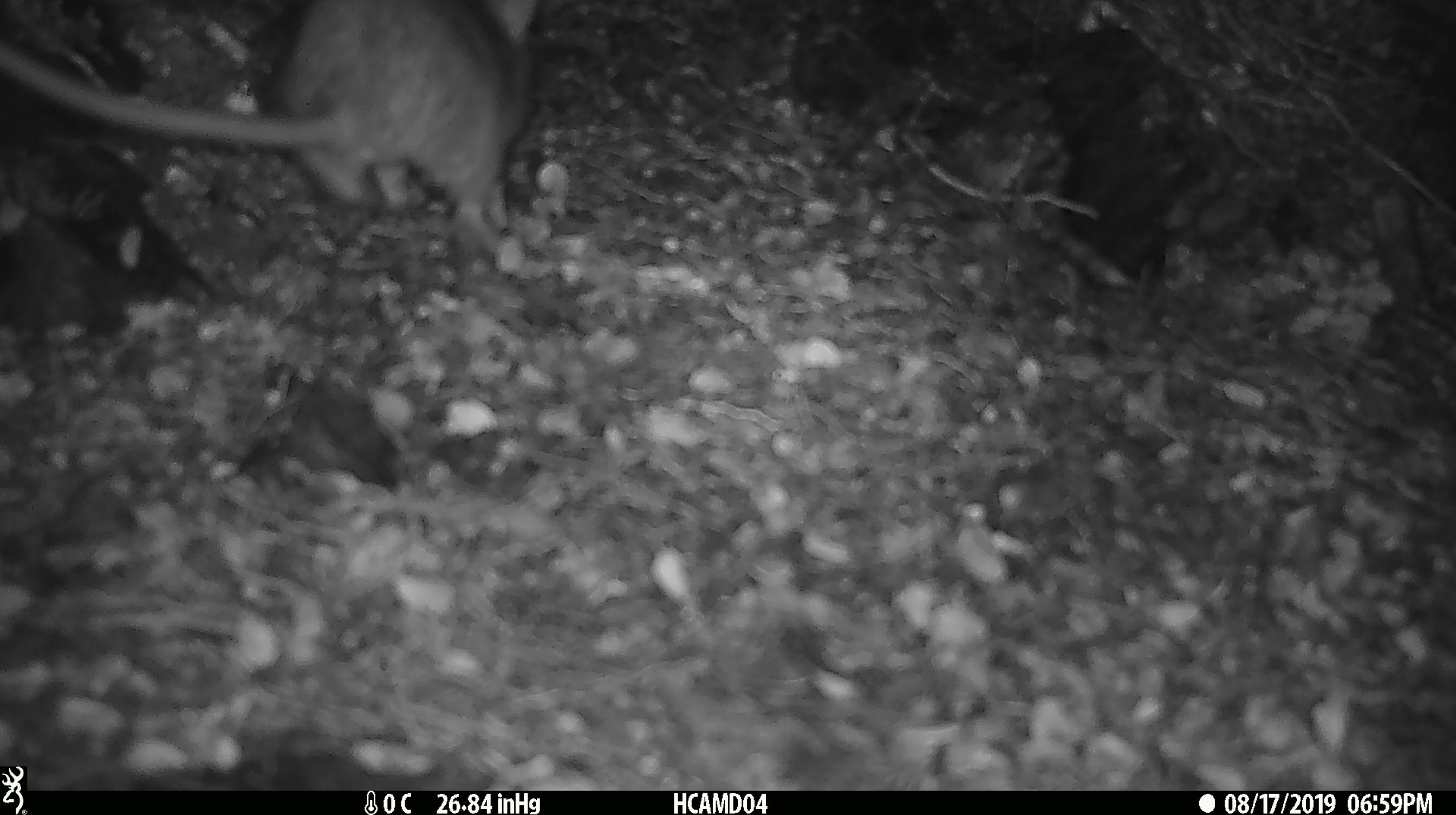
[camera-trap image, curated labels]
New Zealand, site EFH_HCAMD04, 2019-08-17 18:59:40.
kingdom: Animalia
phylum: Chordata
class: Mammalia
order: Rodentia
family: Muridae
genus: Mus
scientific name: Mus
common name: mouse